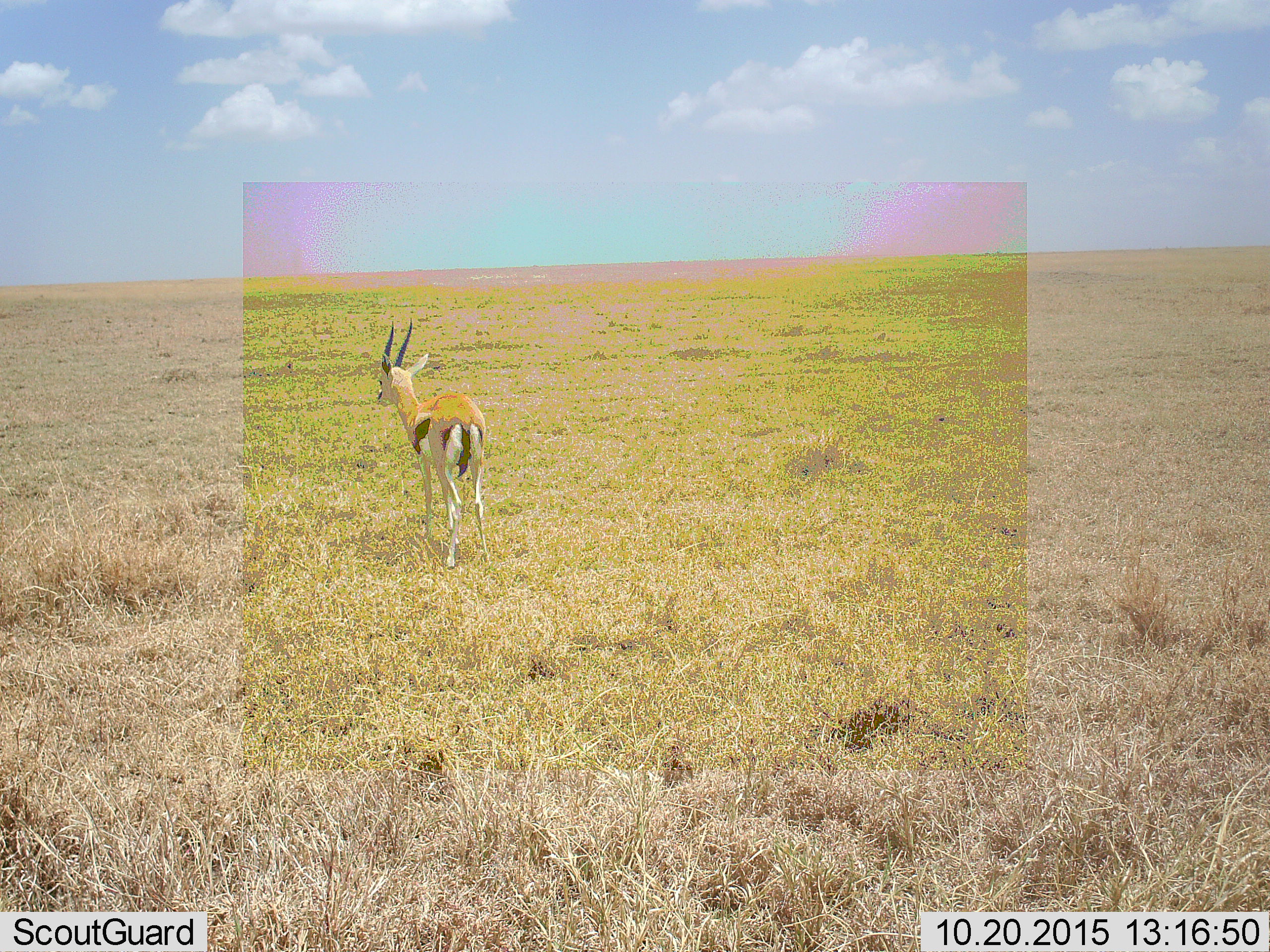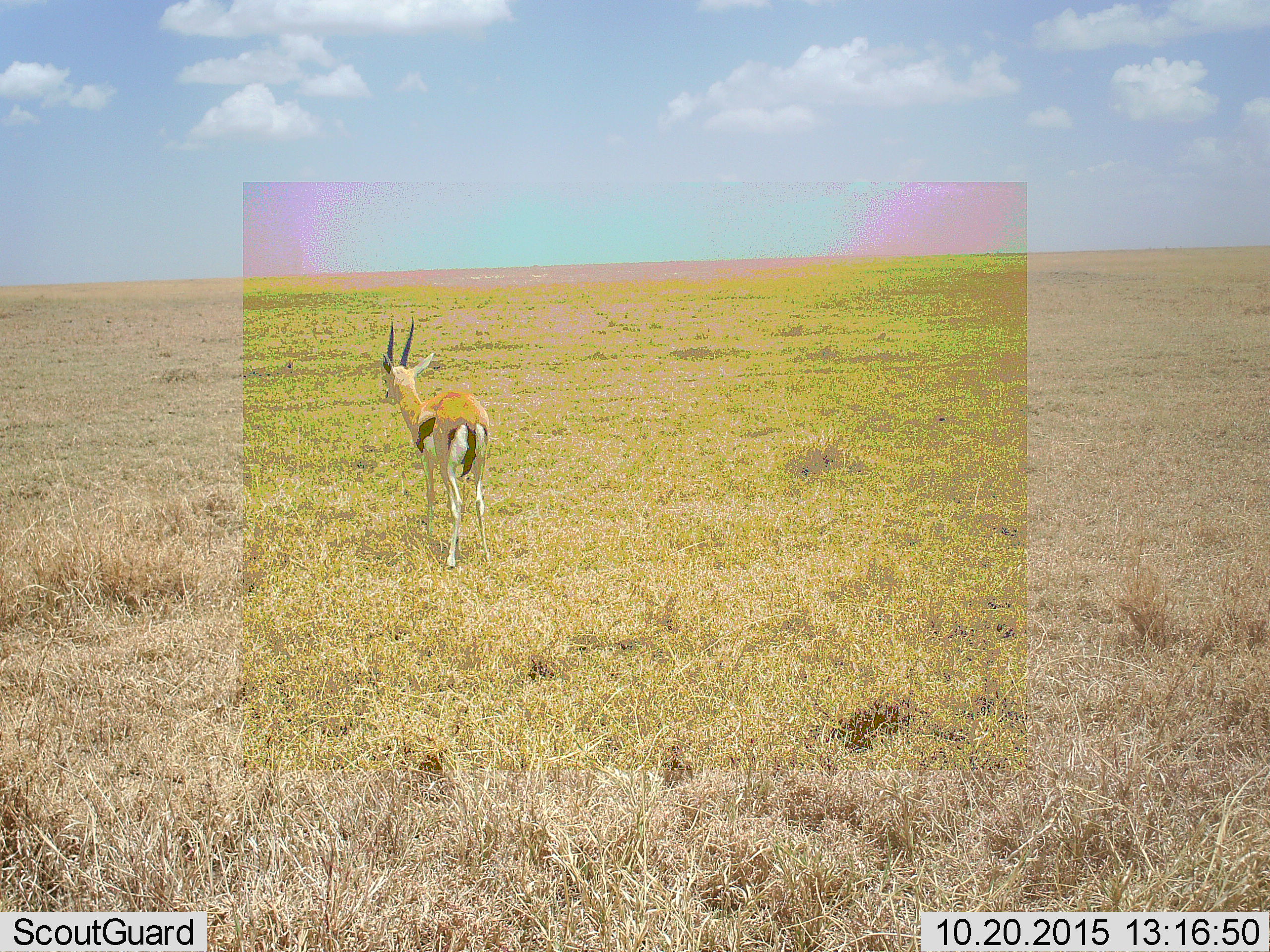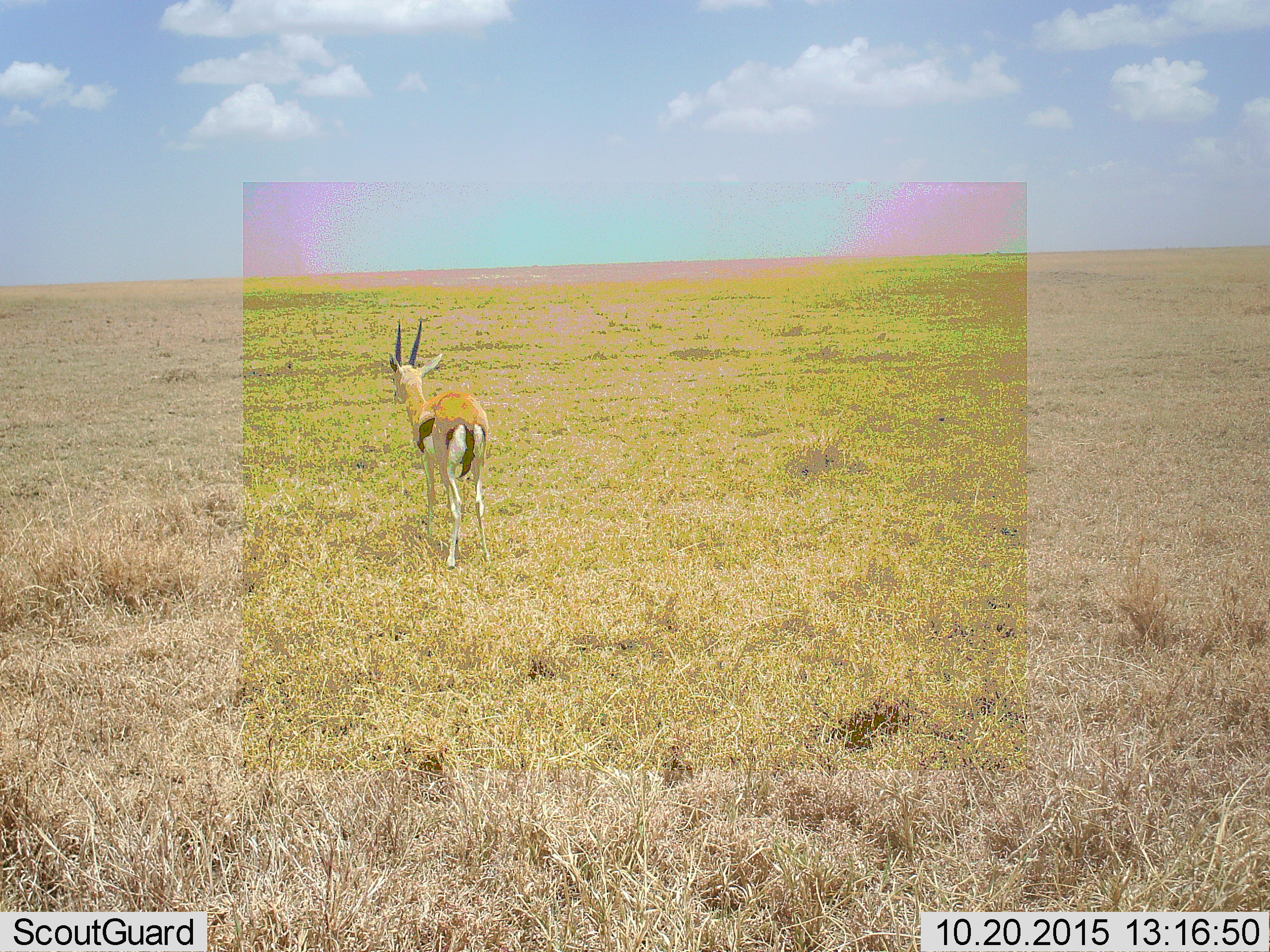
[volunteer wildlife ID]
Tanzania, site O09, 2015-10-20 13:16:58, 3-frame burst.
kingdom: Animalia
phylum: Chordata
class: Mammalia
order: Artiodactyla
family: Bovidae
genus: Eudorcas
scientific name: Eudorcas thomsonii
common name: thomson's gazelle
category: gazellethomsons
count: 1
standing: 75%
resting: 0%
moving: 25%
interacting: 0%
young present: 0%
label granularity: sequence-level